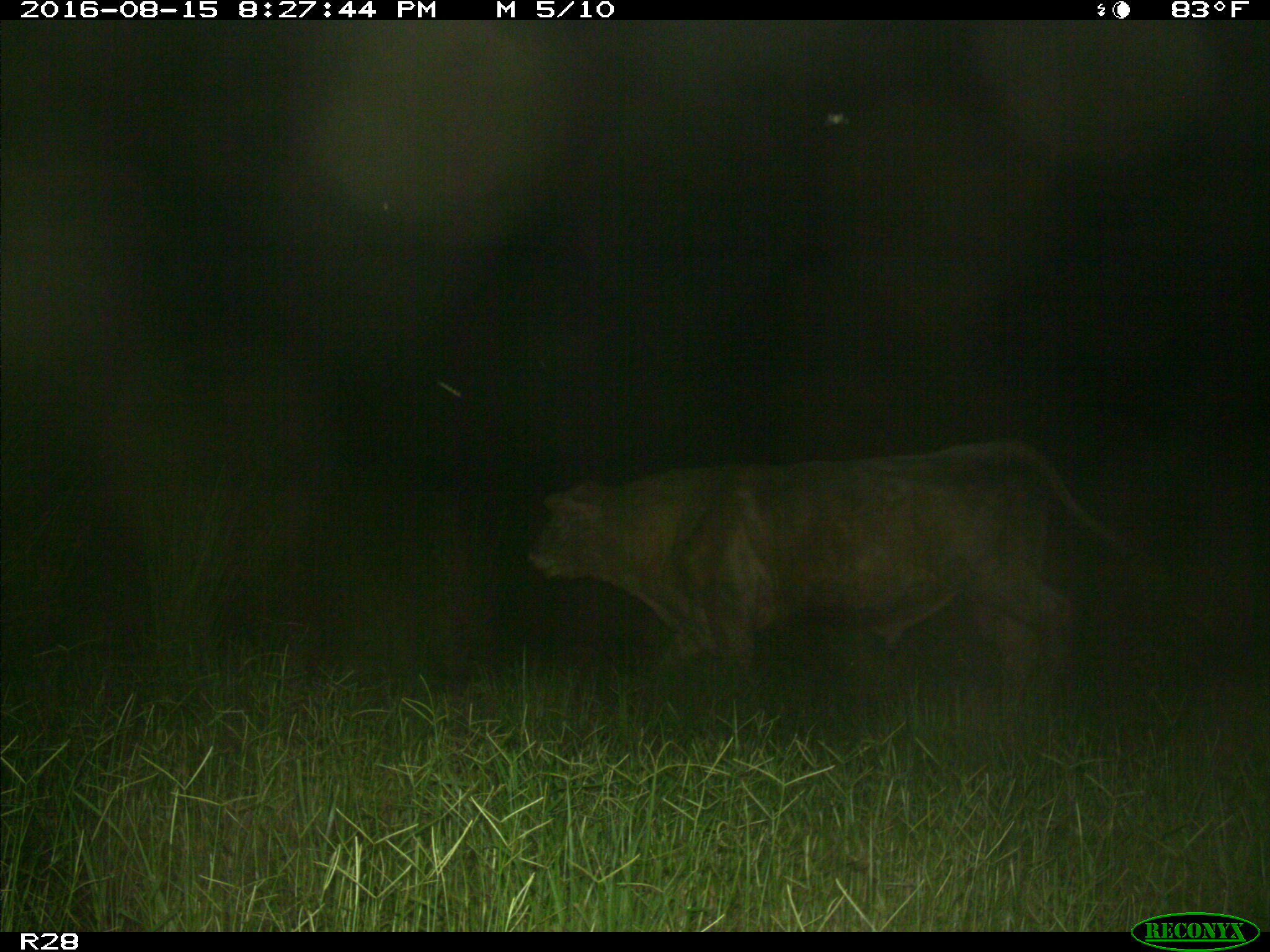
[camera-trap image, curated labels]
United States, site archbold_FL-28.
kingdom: Animalia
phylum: Chordata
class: Mammalia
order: Artiodactyla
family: Bovidae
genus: Bos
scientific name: Bos taurus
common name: domestic cow